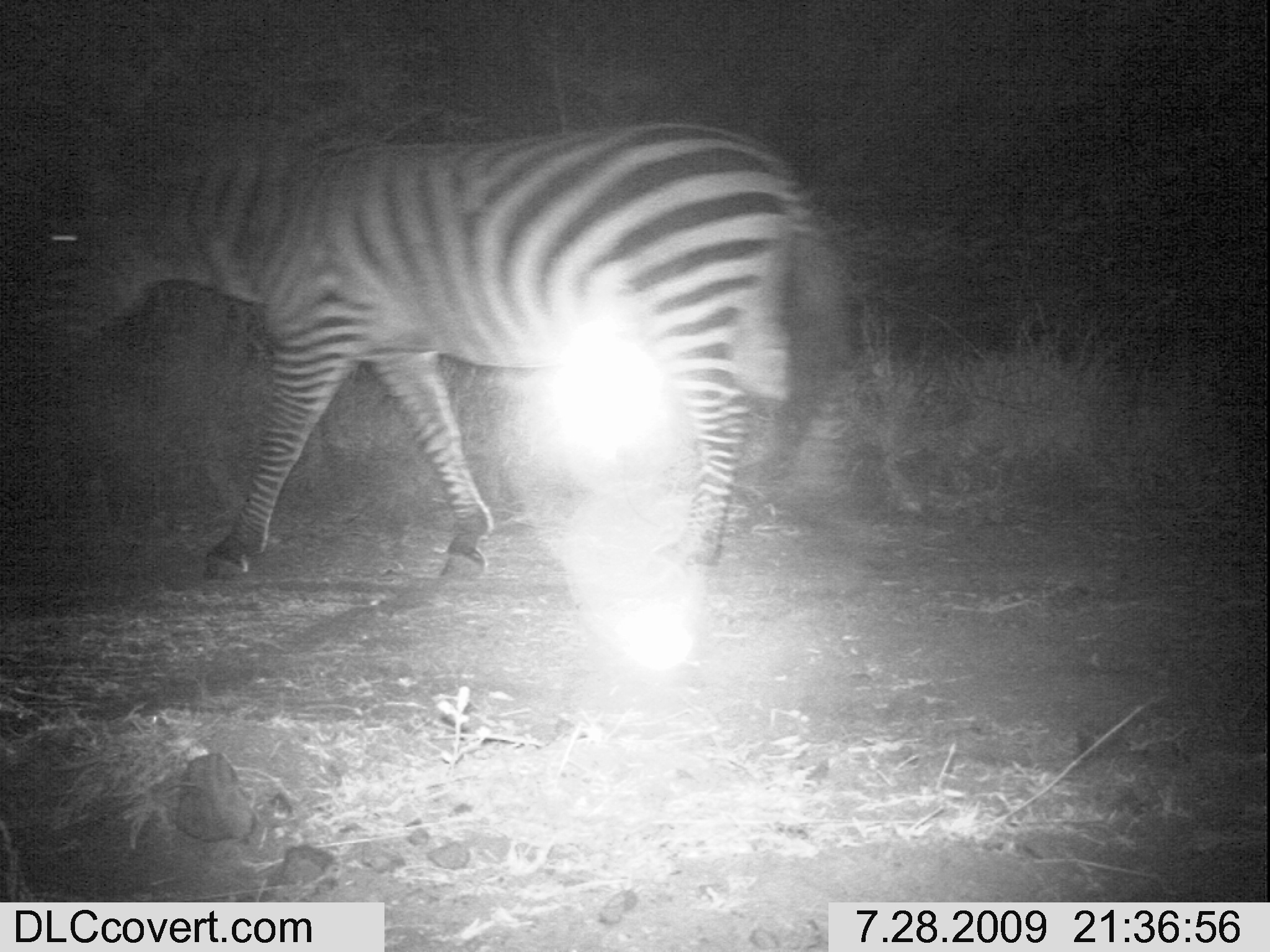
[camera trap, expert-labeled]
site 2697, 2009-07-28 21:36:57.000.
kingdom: Animalia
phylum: Chordata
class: Mammalia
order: Perissodactyla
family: Equidae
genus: Equus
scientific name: Equus quagga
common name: plains zebra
Equus quagga (plains zebra), count 1.